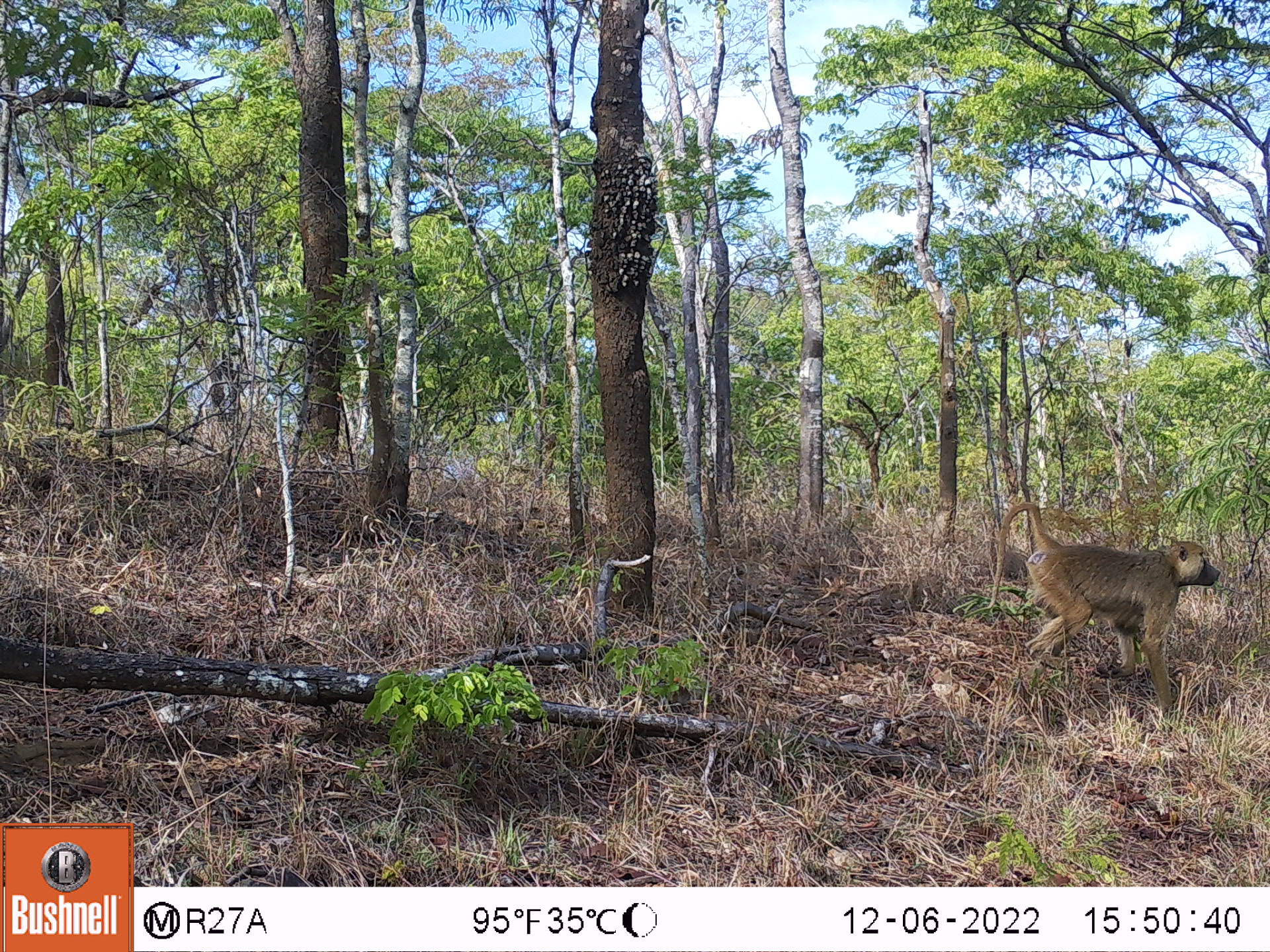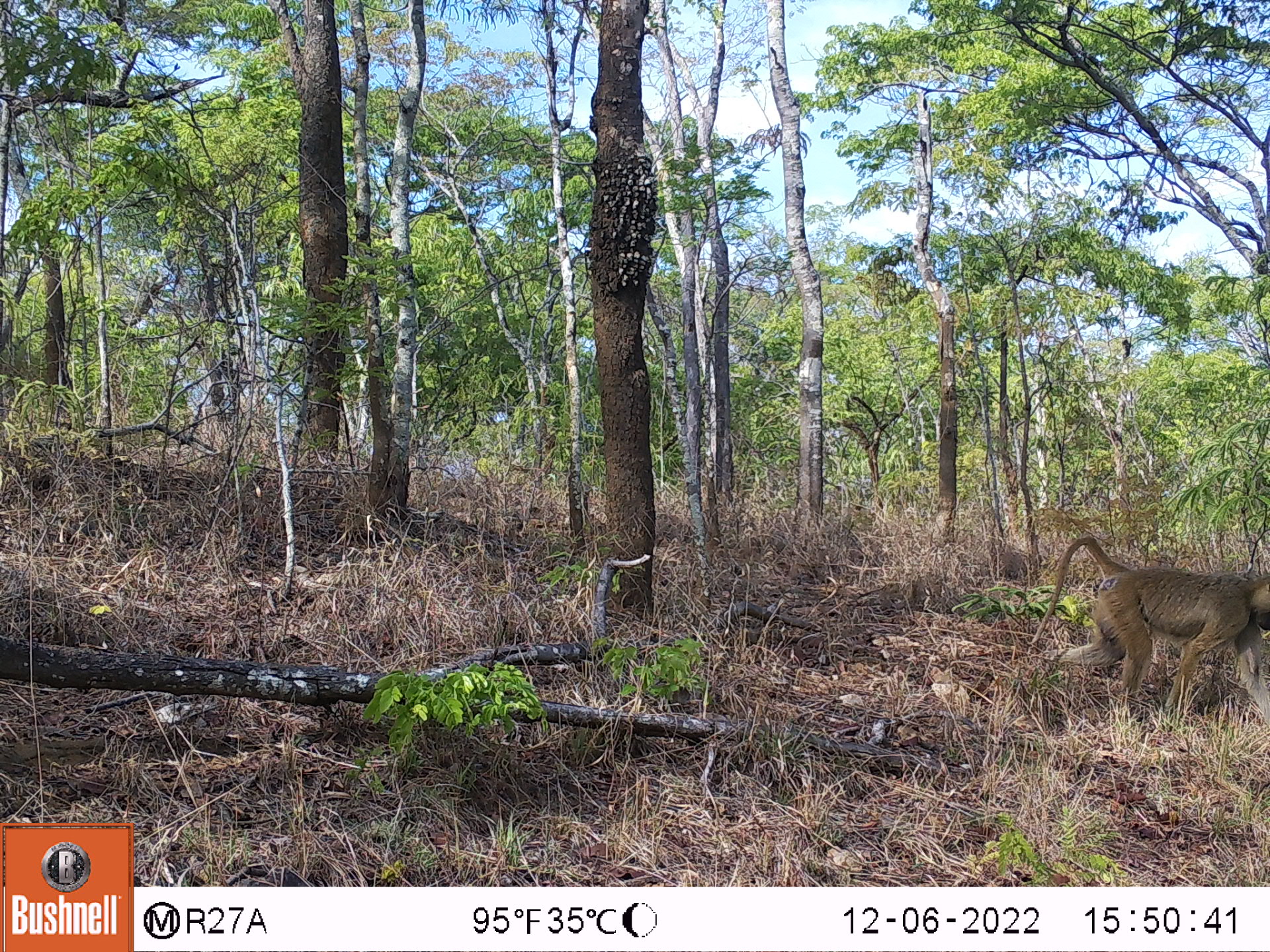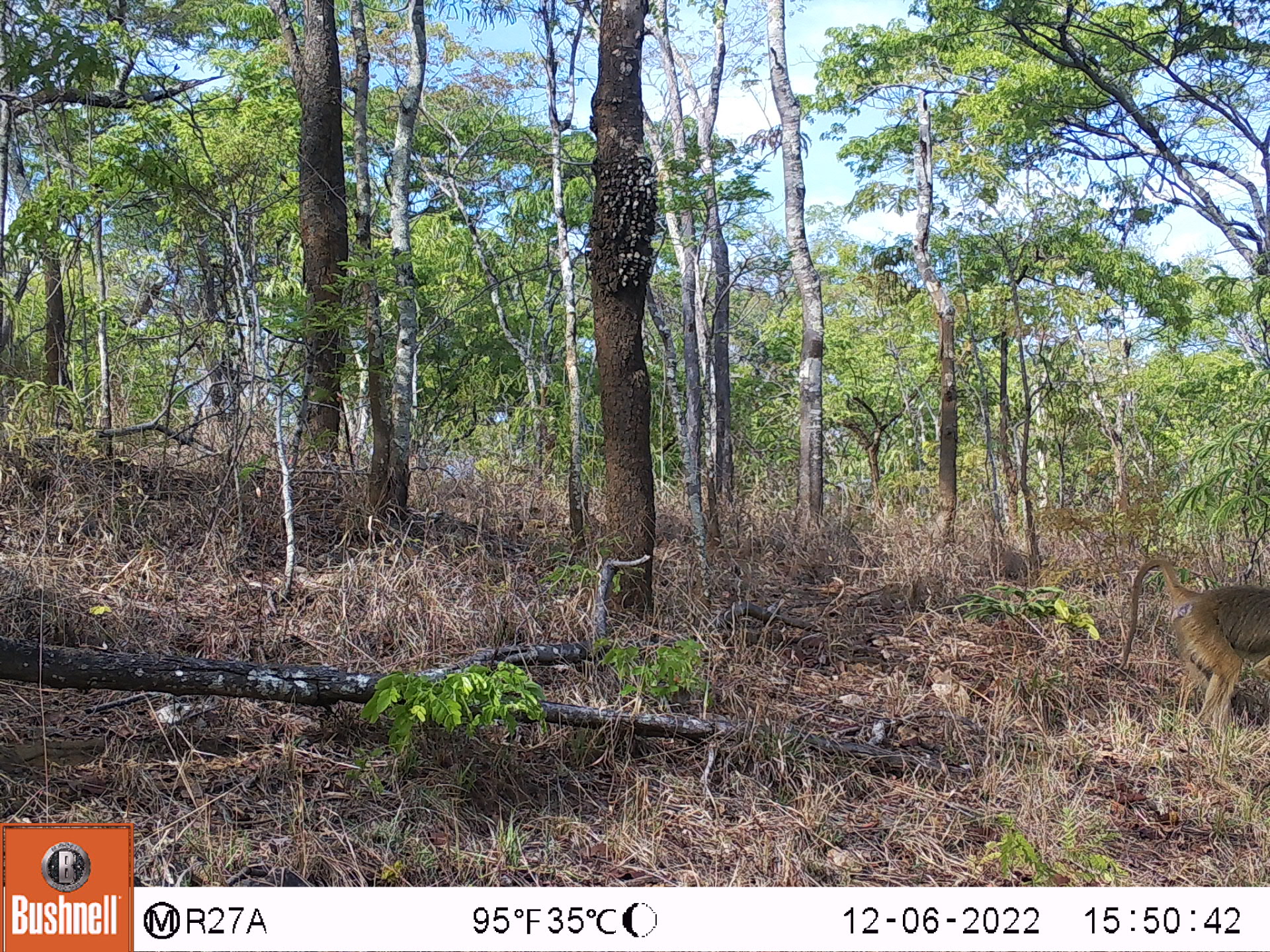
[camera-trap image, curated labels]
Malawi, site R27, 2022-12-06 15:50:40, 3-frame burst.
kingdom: Animalia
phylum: Chordata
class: Mammalia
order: Primates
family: Cercopithecidae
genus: Papio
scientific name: Papio cynocephalus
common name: yellow baboon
Yellow baboon (Papio cynocephalus), count 1.